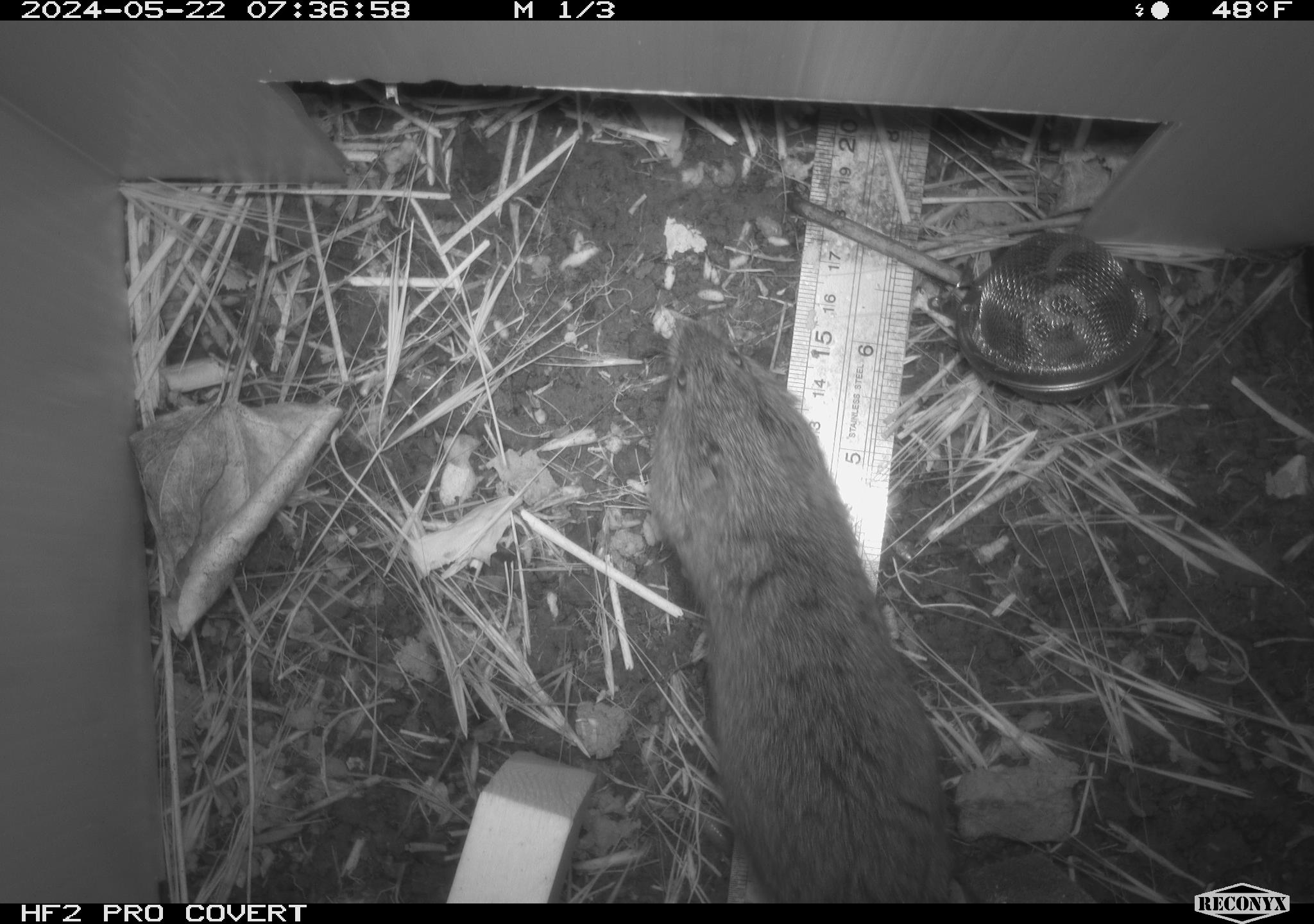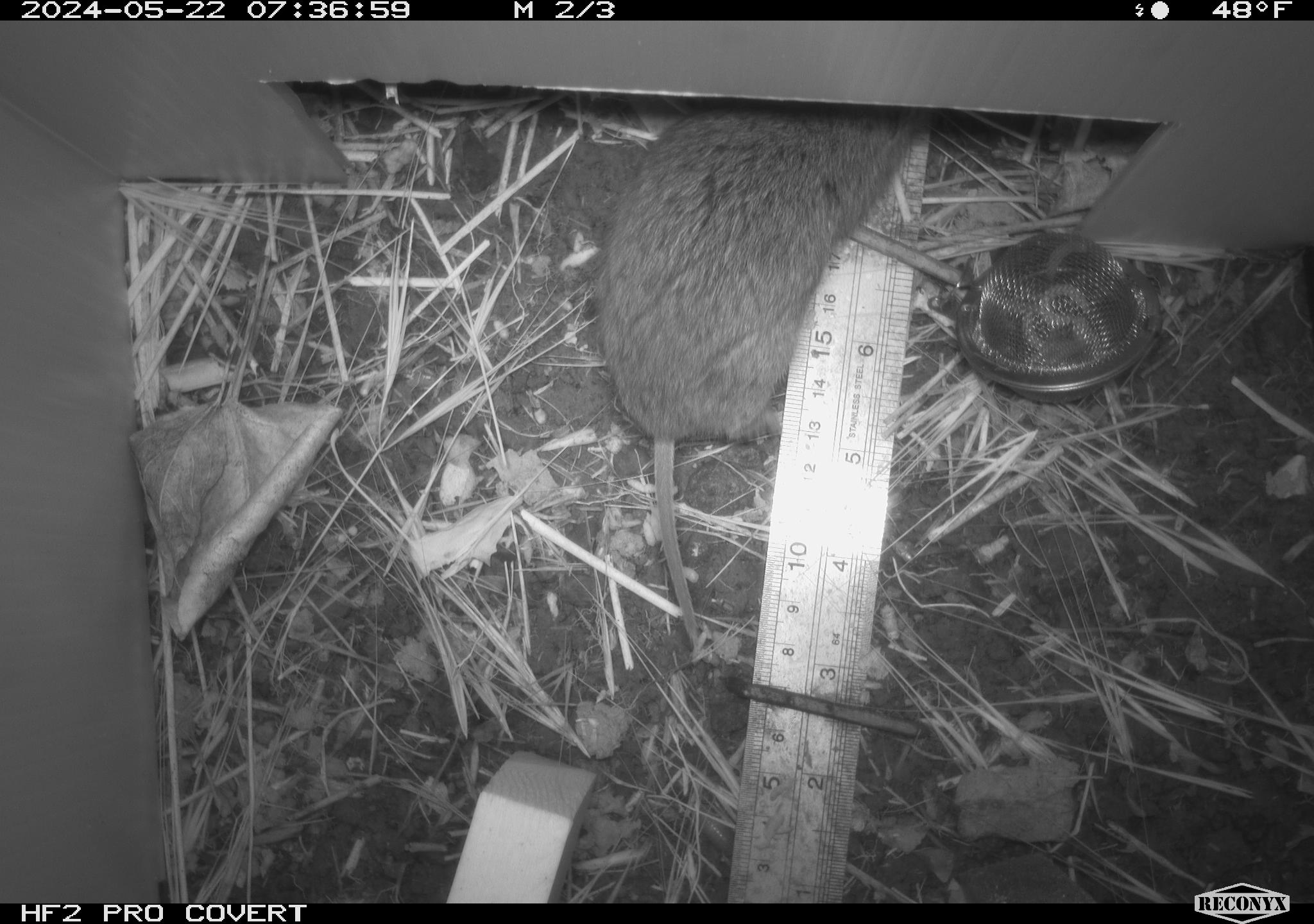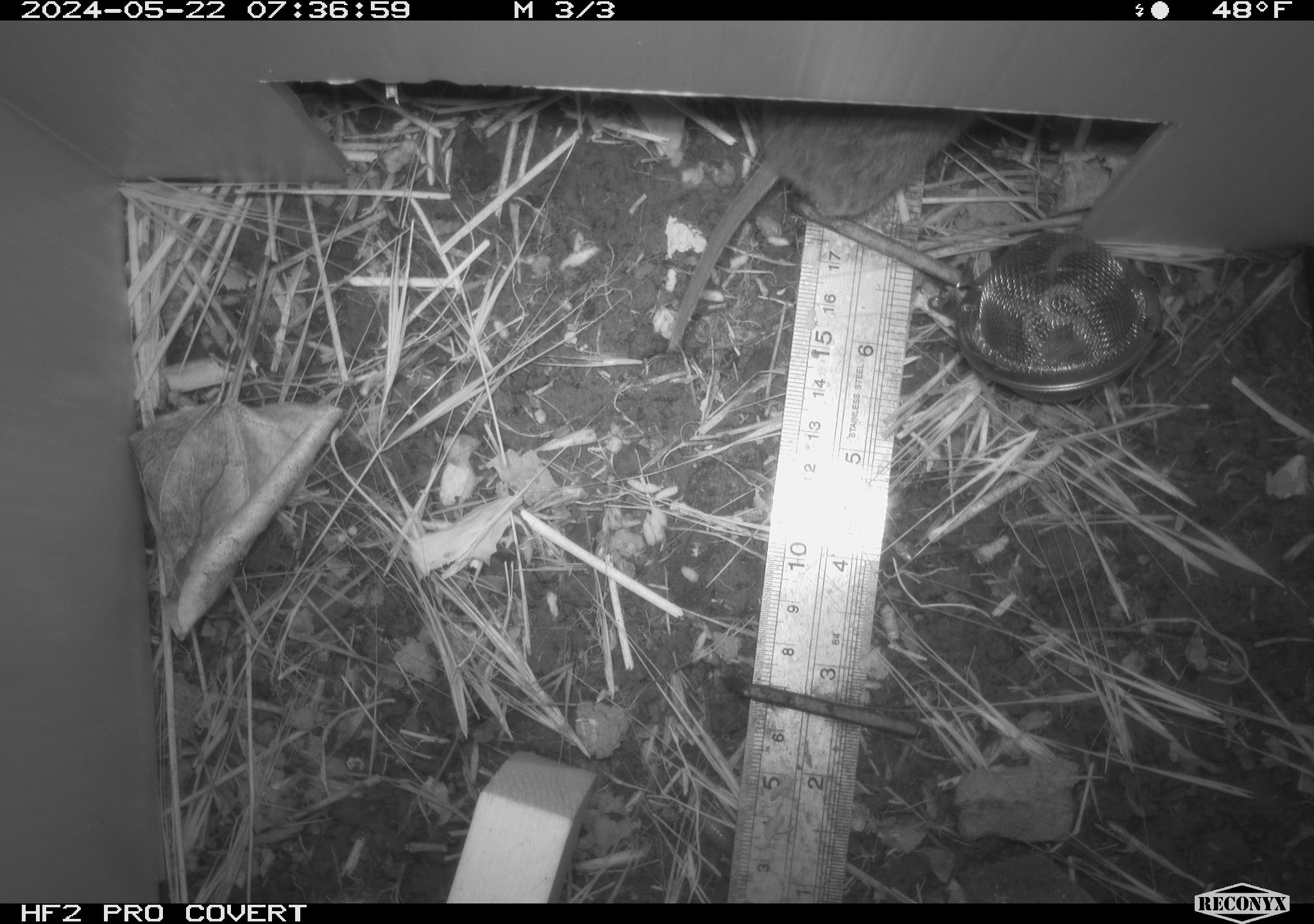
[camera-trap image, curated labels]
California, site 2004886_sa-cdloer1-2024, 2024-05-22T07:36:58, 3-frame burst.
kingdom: Animalia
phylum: Chordata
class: Mammalia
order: Rodentia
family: Cricetidae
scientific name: Arvicolinae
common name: voles, lemmings, and muskrats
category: arvicolinae subfamily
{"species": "arvicolinae subfamily (voles, lemmings, and muskrats) (Arvicolinae)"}